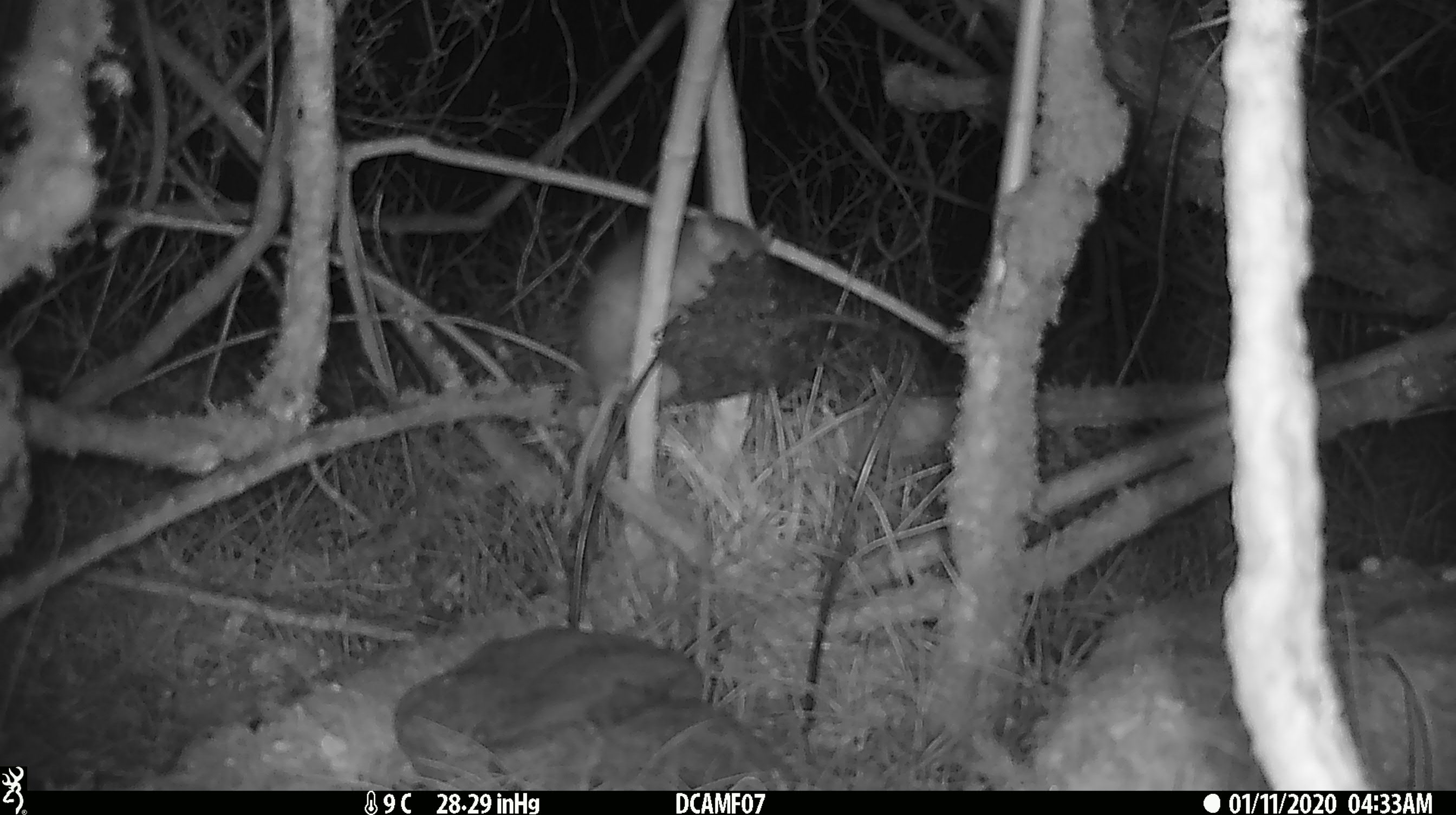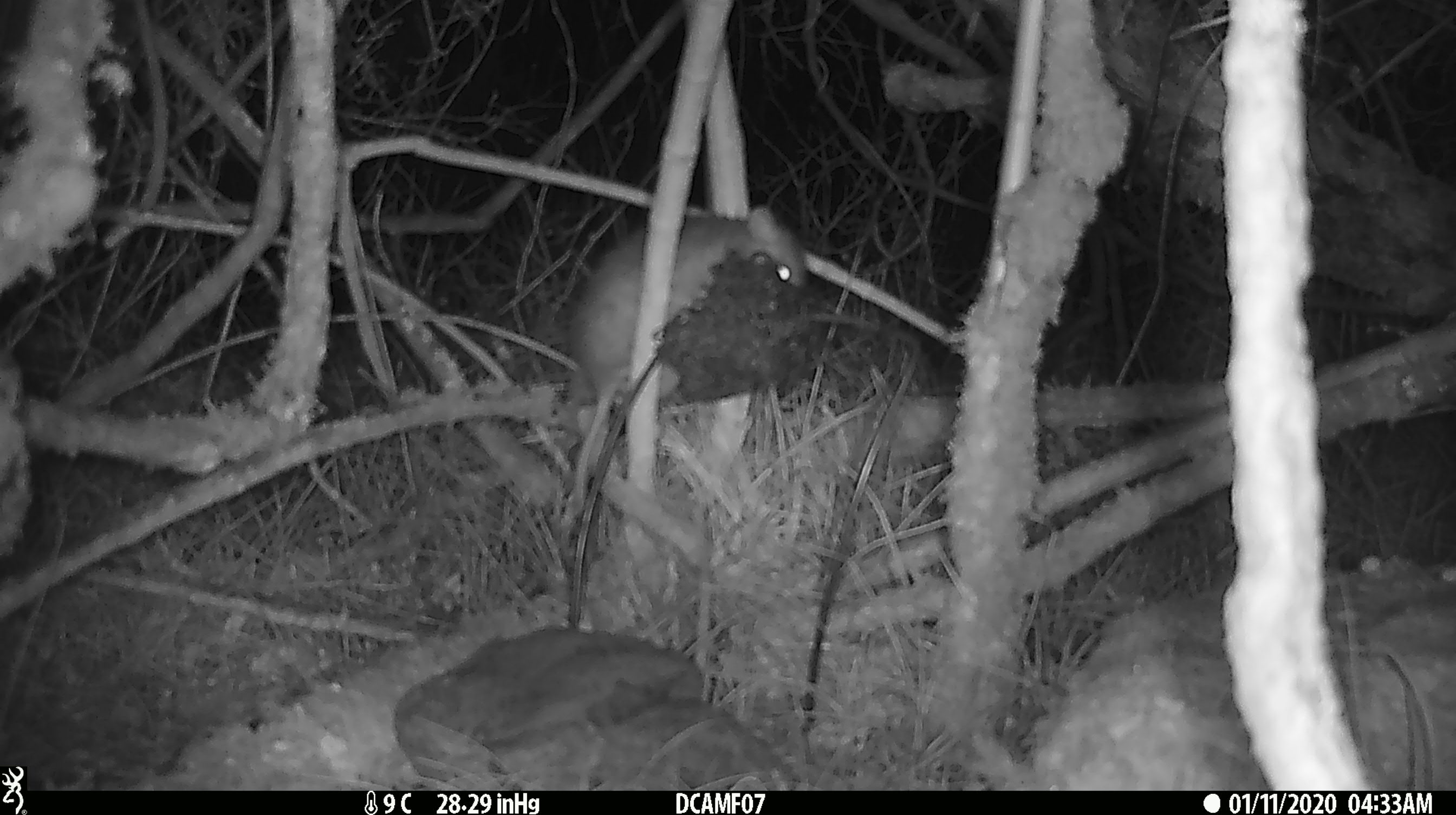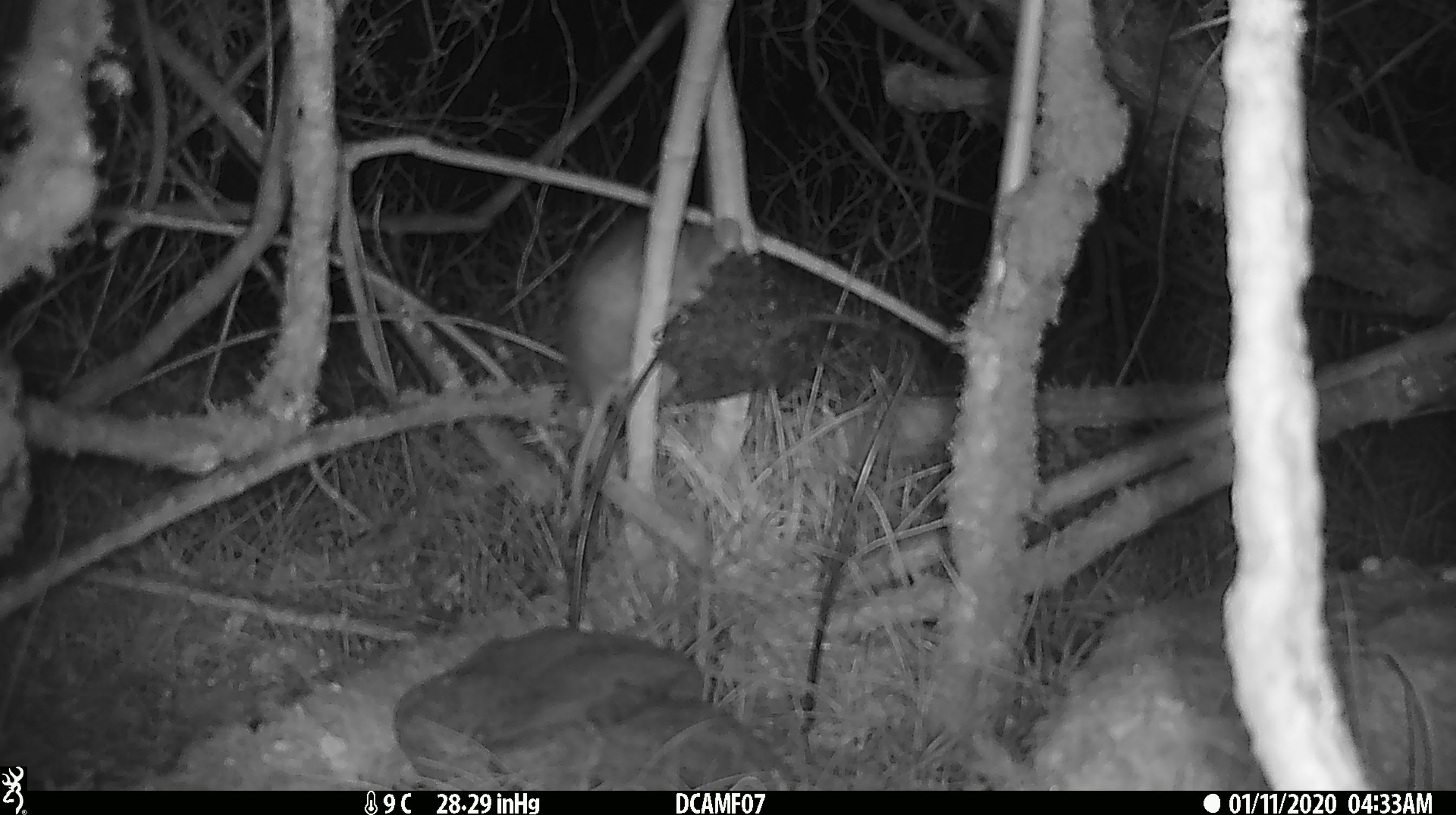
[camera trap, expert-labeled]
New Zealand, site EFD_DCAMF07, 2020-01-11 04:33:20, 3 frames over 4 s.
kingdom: Animalia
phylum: Chordata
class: Mammalia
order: Rodentia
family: Muridae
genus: Rattus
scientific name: Rattus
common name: rat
Rat (Rattus).